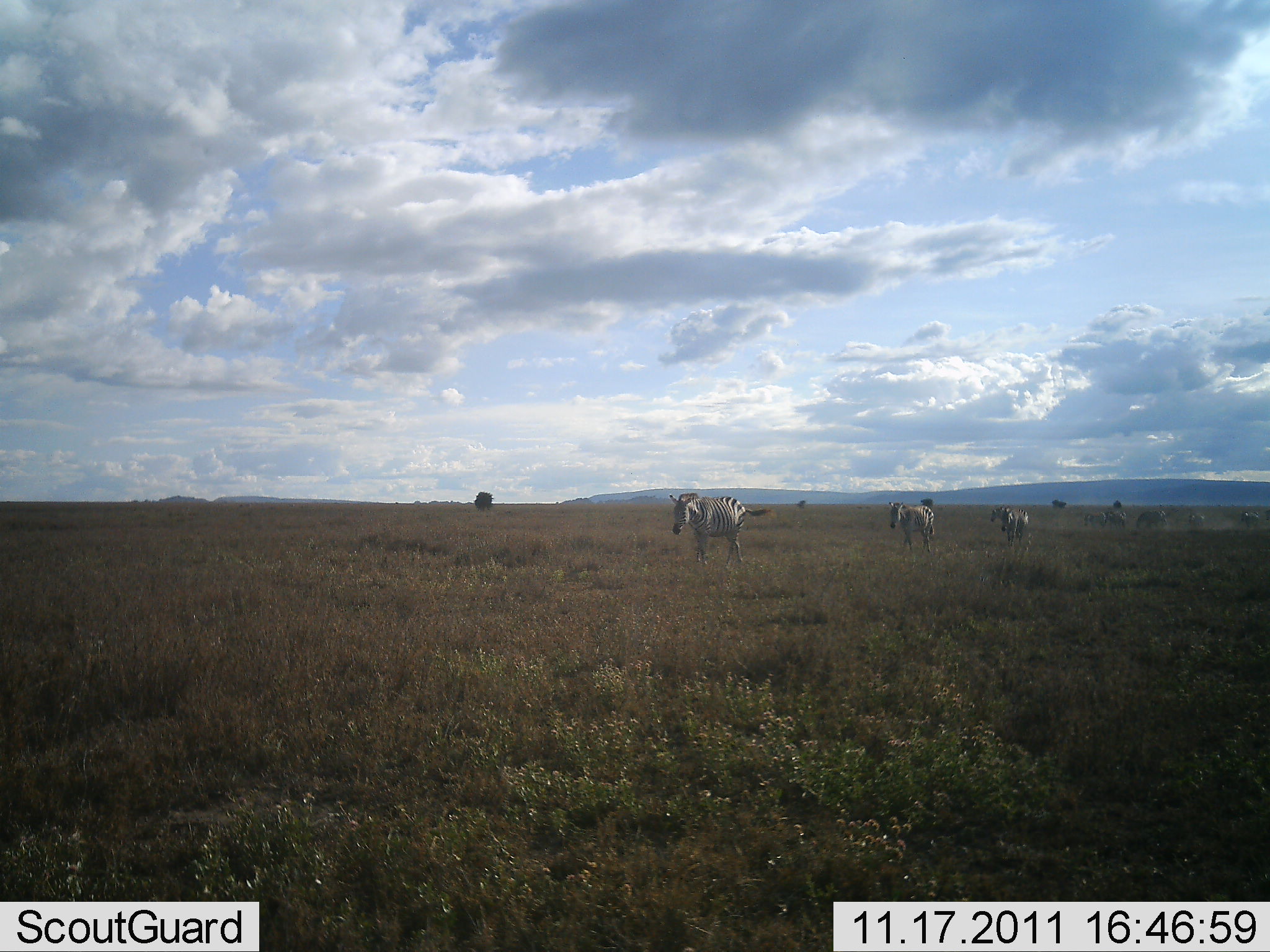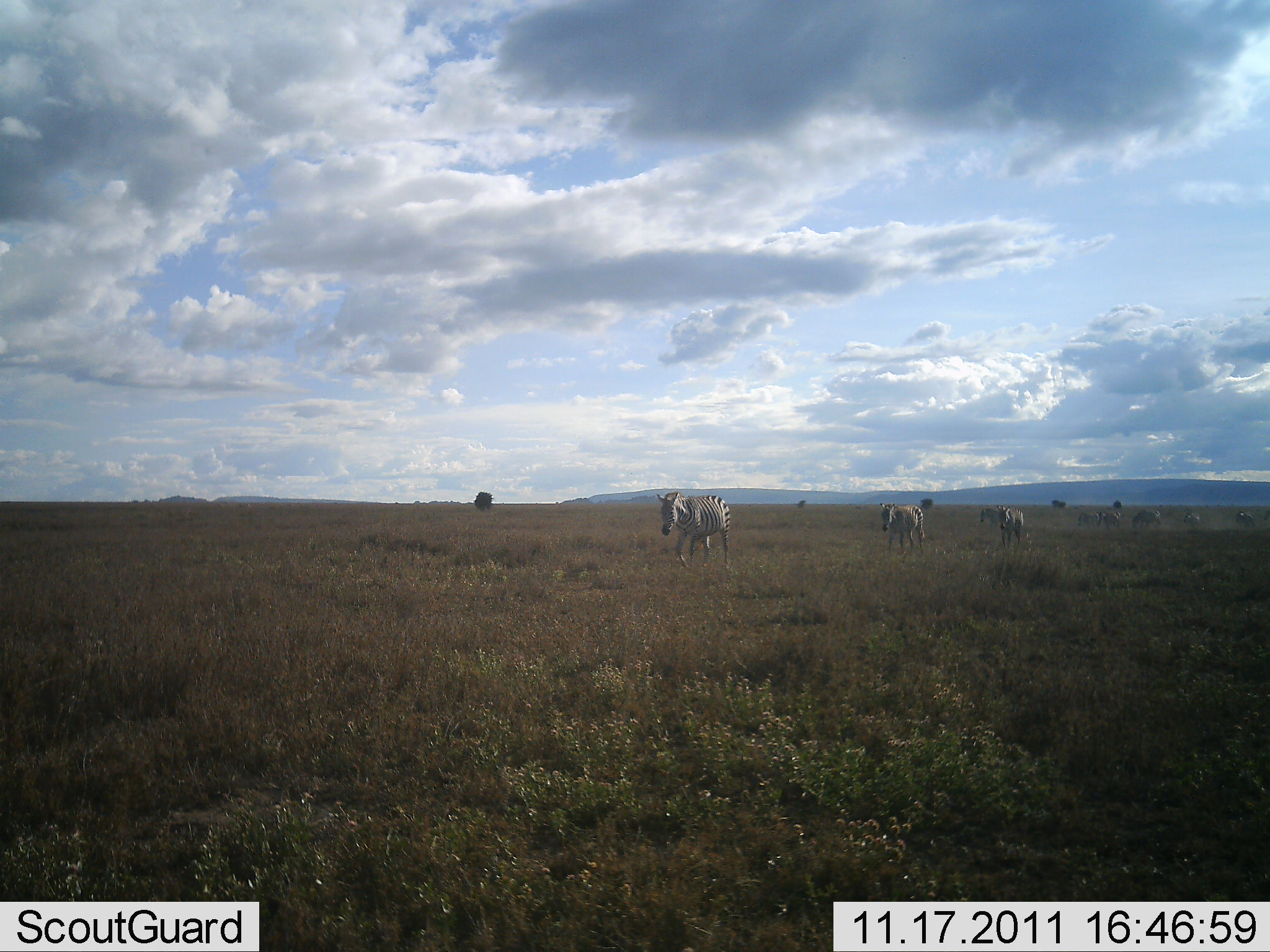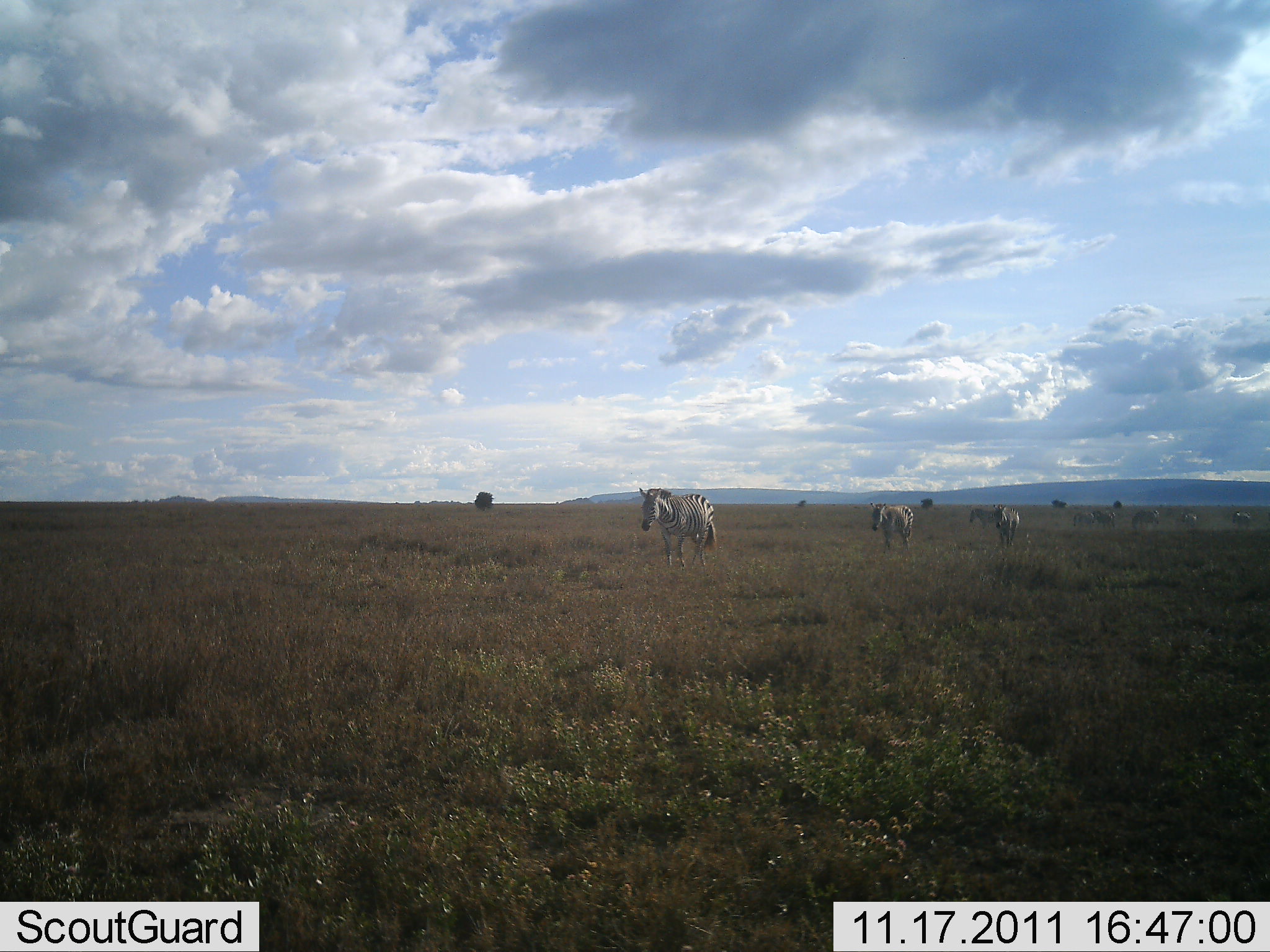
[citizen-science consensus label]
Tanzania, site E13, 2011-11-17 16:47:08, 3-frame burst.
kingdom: Animalia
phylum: Chordata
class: Mammalia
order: Perissodactyla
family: Equidae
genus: Equus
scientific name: Equus quagga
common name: plains zebra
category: zebra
Zebra (plains zebra) (Equus quagga), count 7. Behavior (volunteer vote fractions): standing 14%, resting 0%, moving 93%, interacting 0%. Young present (vote fraction): 0%. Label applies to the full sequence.